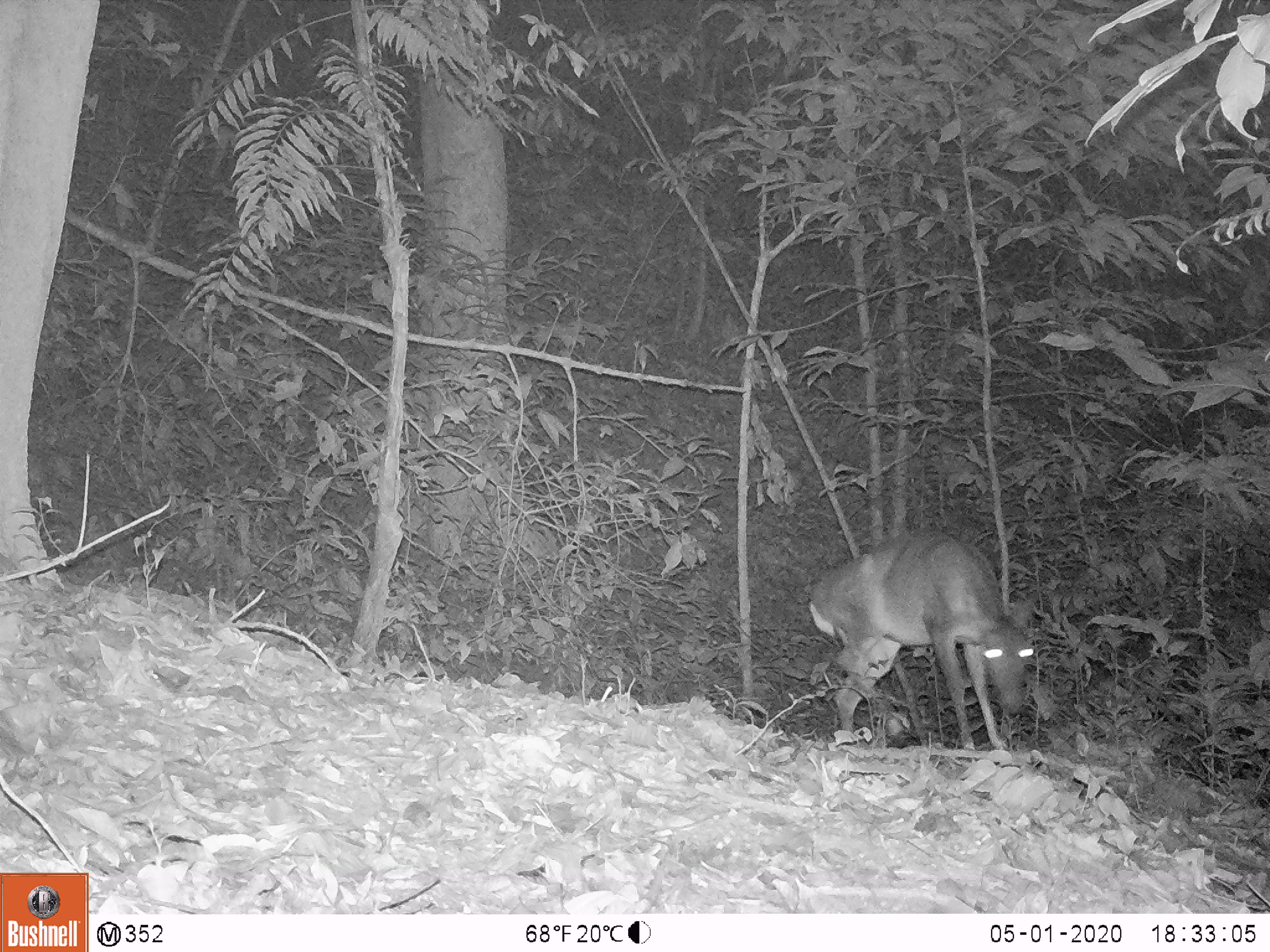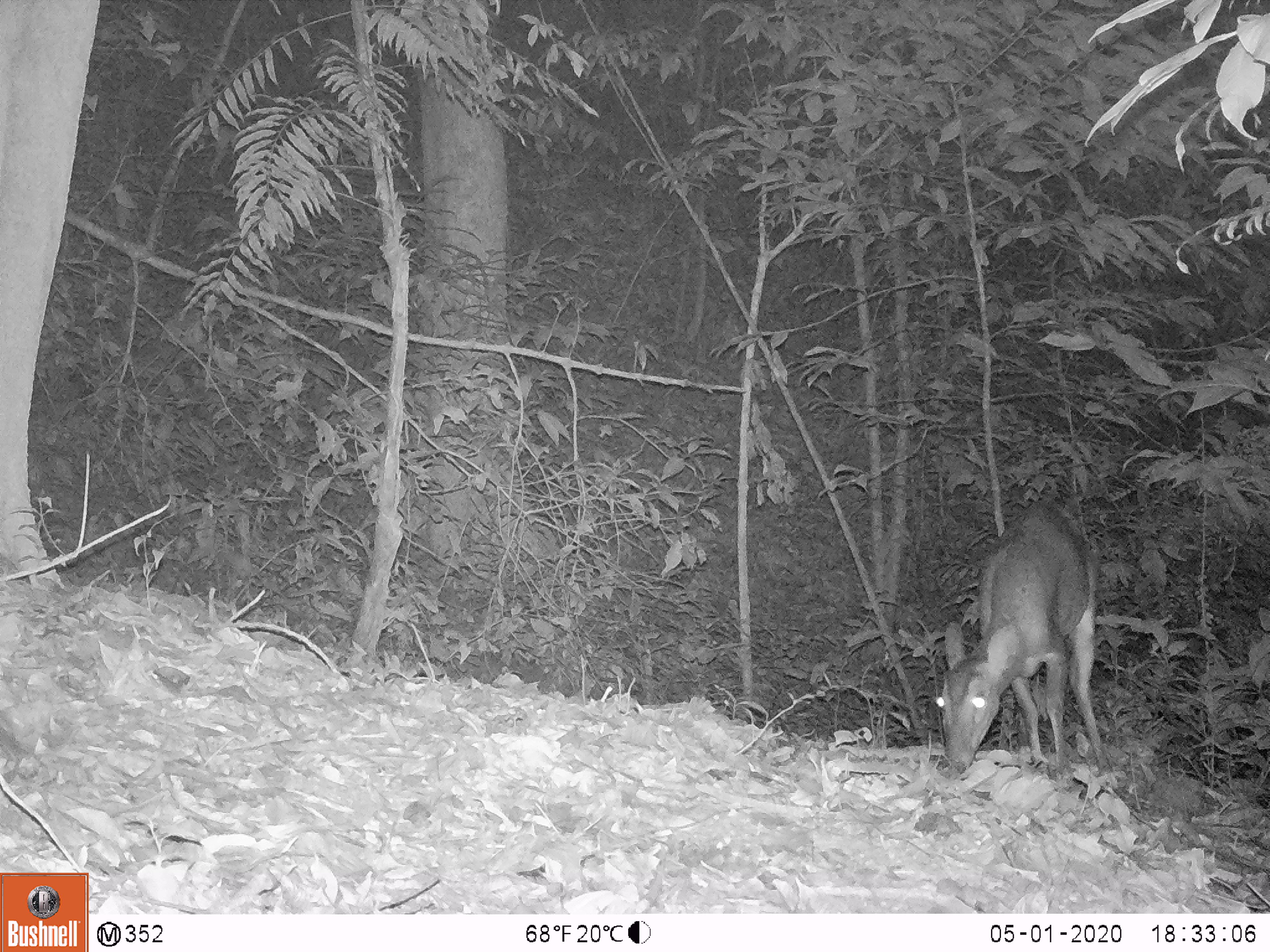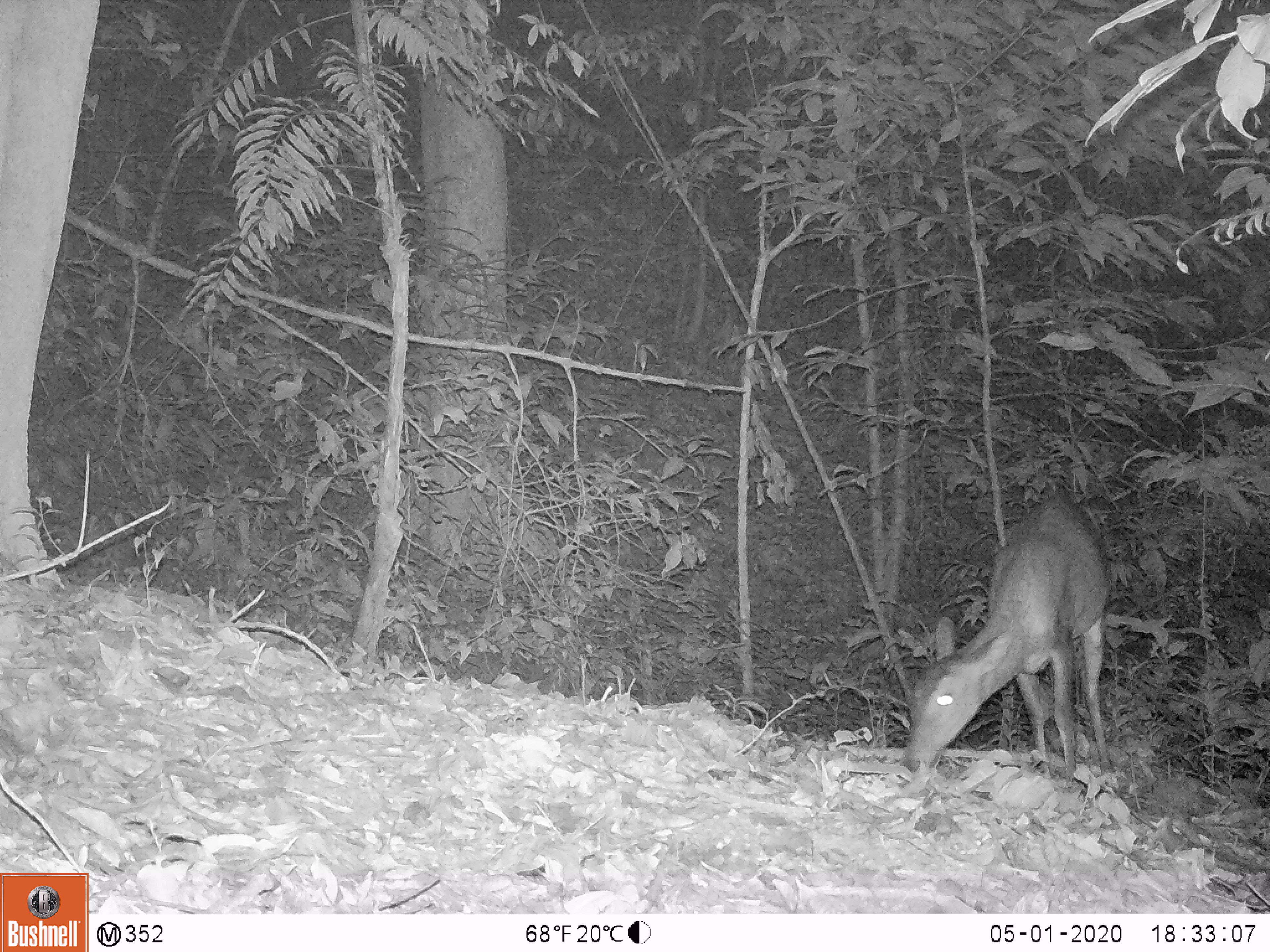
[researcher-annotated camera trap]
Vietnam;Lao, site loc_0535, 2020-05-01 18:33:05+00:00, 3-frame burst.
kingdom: Animalia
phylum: Chordata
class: Mammalia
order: Artiodactyla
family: Cervidae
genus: Muntiacus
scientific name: Muntiacus vuquangensis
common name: large-antlered muntjac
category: large antlered muntjac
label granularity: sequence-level